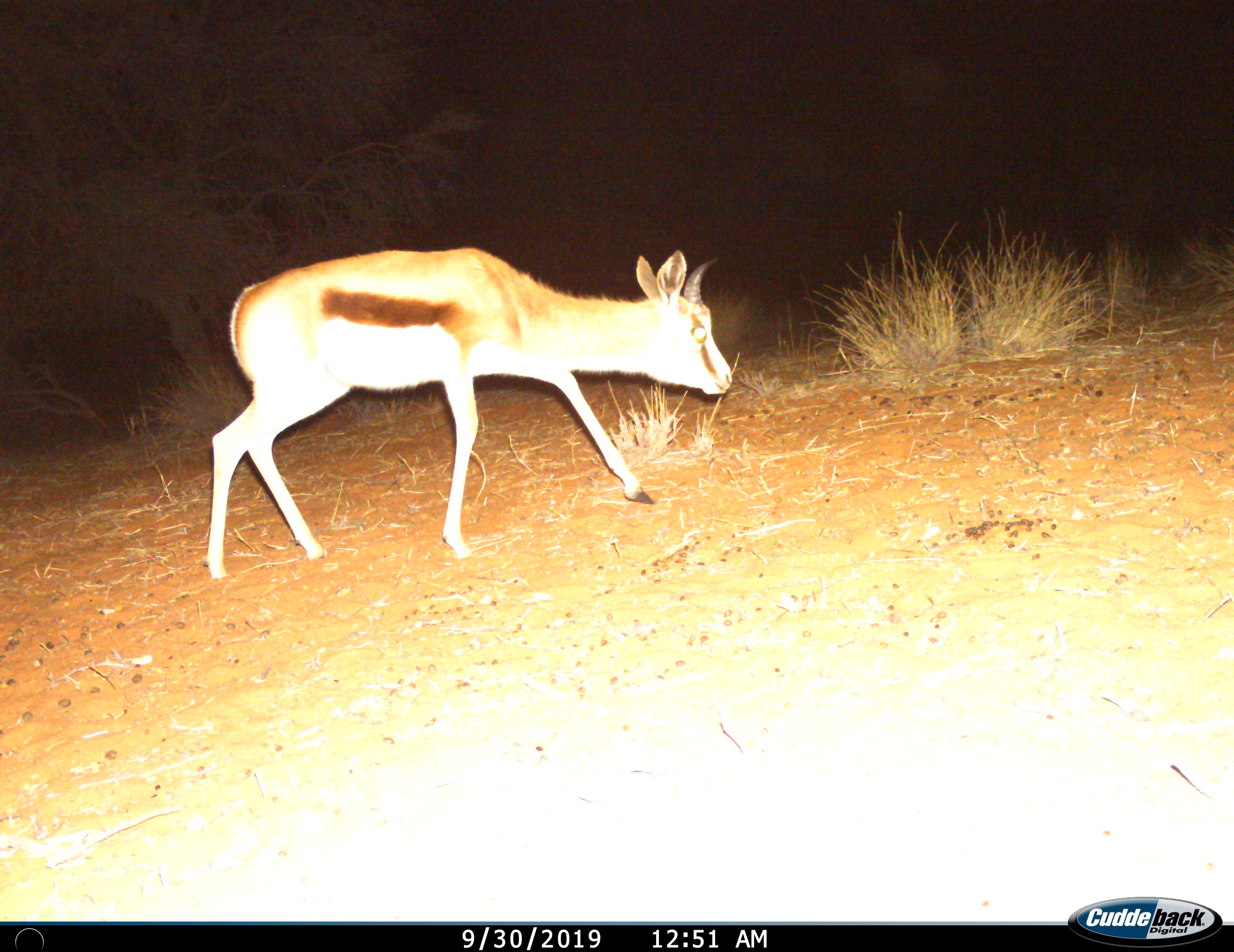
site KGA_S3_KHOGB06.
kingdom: Animalia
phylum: Chordata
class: Mammalia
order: Artiodactyla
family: Bovidae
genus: Antidorcas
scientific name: Antidorcas marsupialis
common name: springbok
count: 1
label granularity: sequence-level